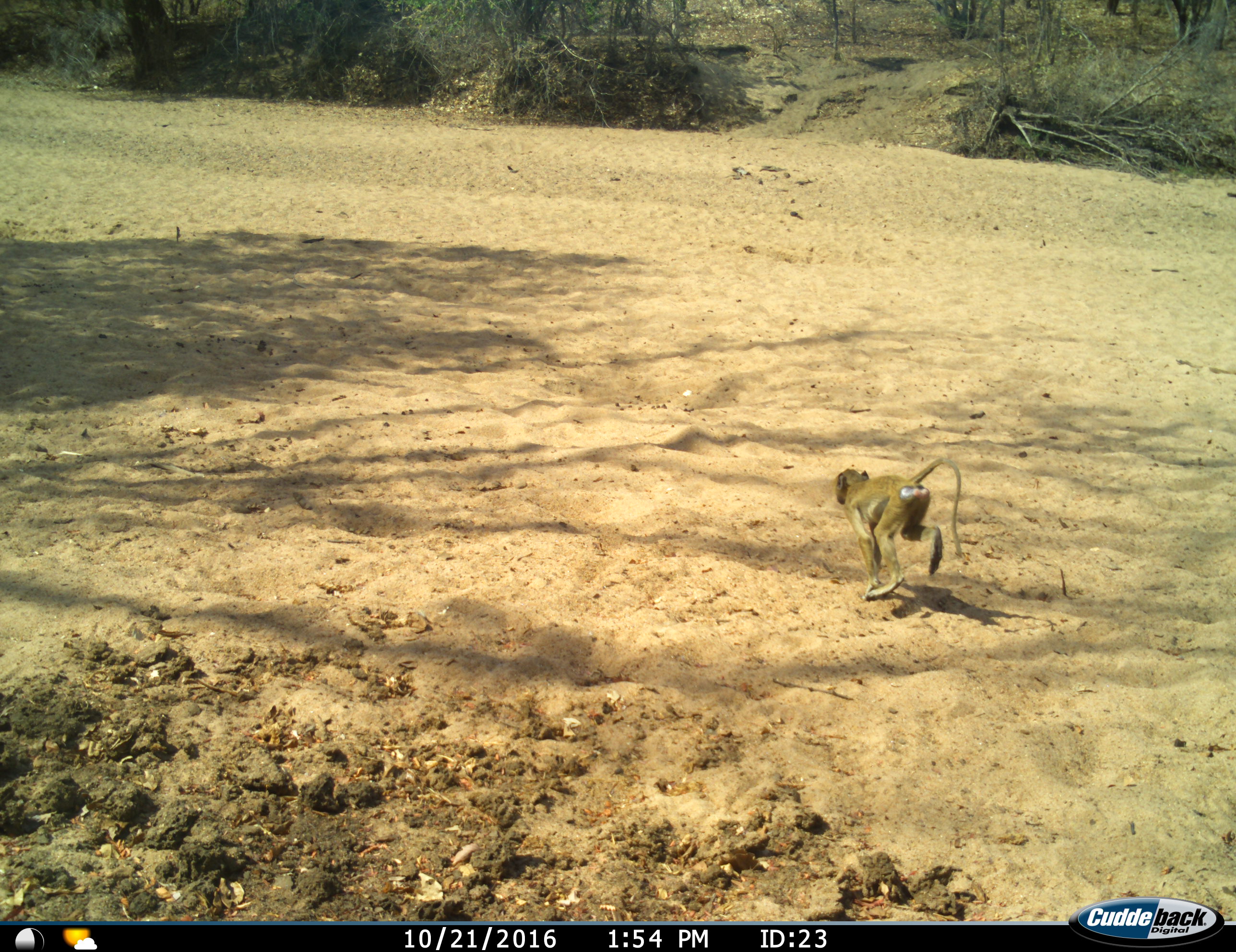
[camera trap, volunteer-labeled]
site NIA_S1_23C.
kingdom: Animalia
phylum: Chordata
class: Mammalia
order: Primates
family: Cercopithecidae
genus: Papio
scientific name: Papio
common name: baboon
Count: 1.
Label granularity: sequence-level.